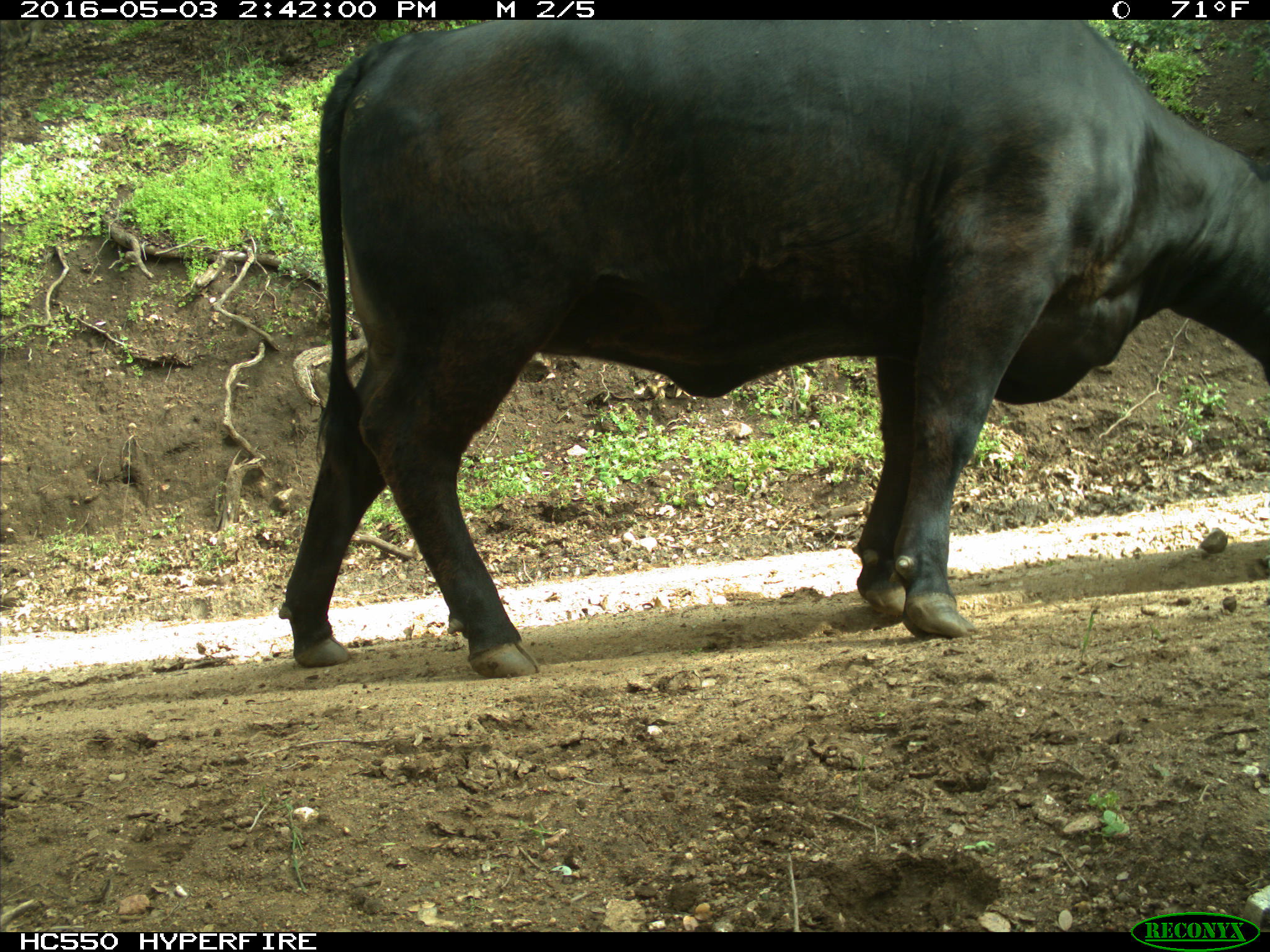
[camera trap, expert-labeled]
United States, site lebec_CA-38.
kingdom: Animalia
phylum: Chordata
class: Mammalia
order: Artiodactyla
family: Bovidae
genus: Bos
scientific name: Bos taurus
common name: domestic cow